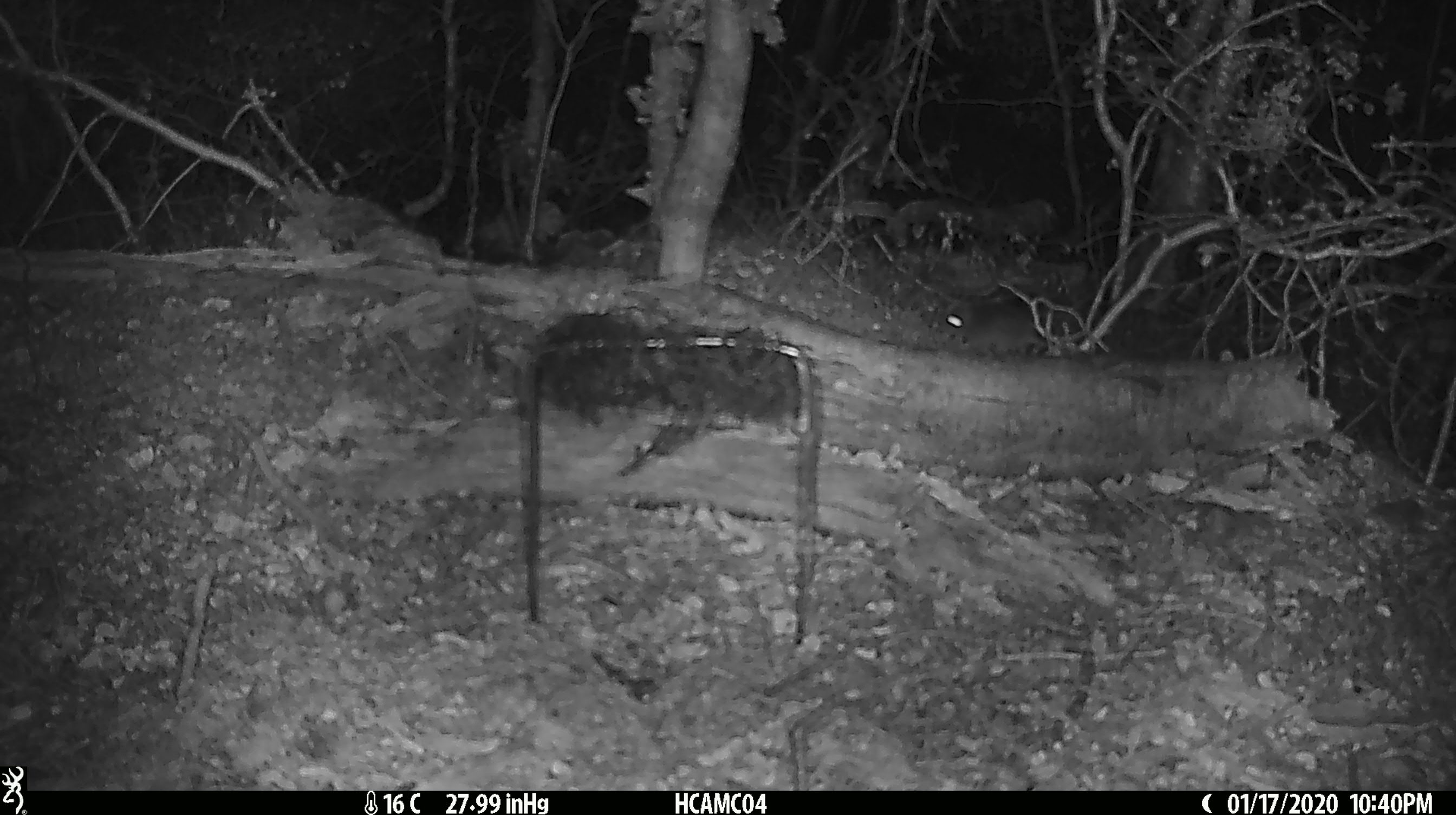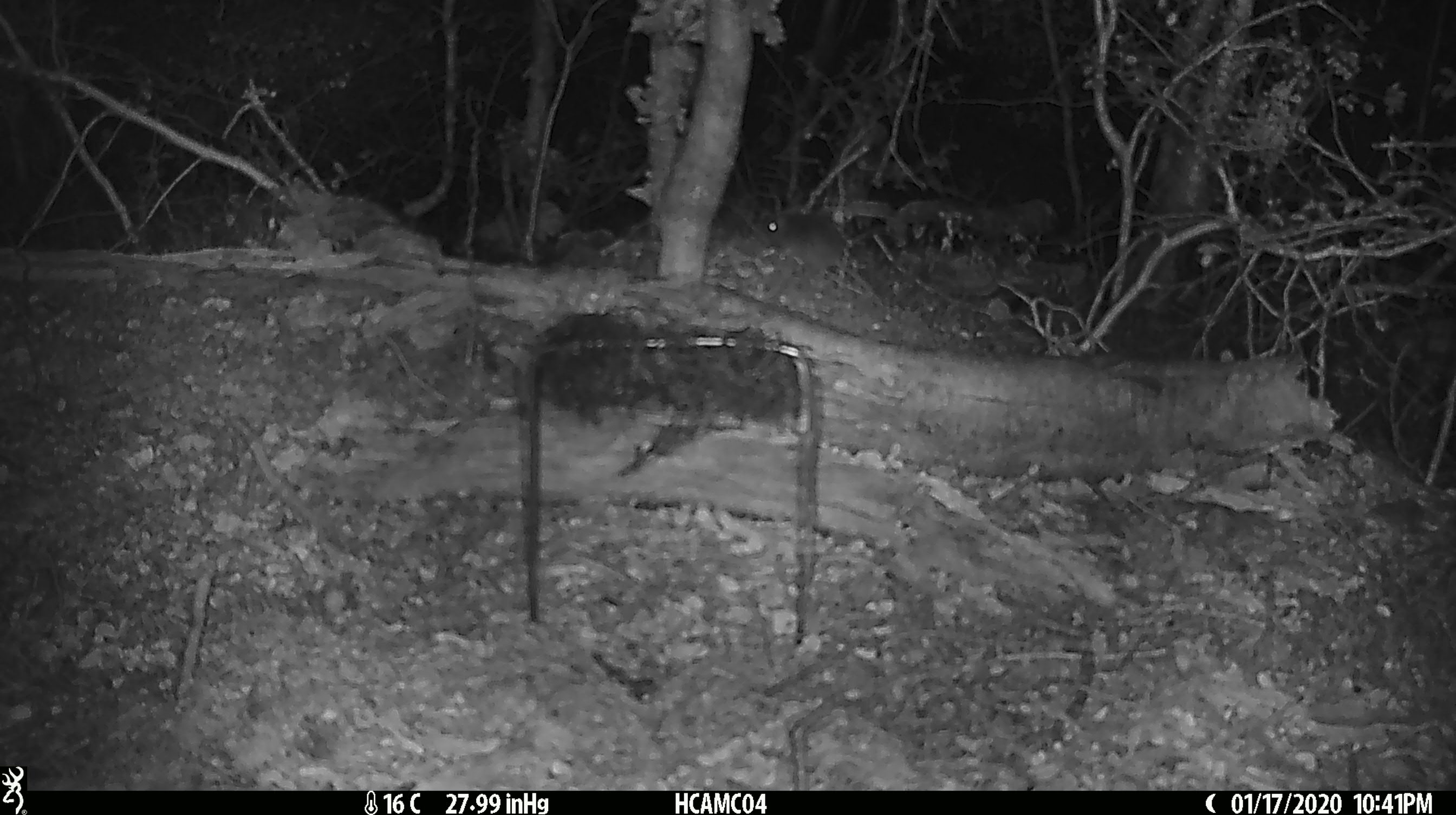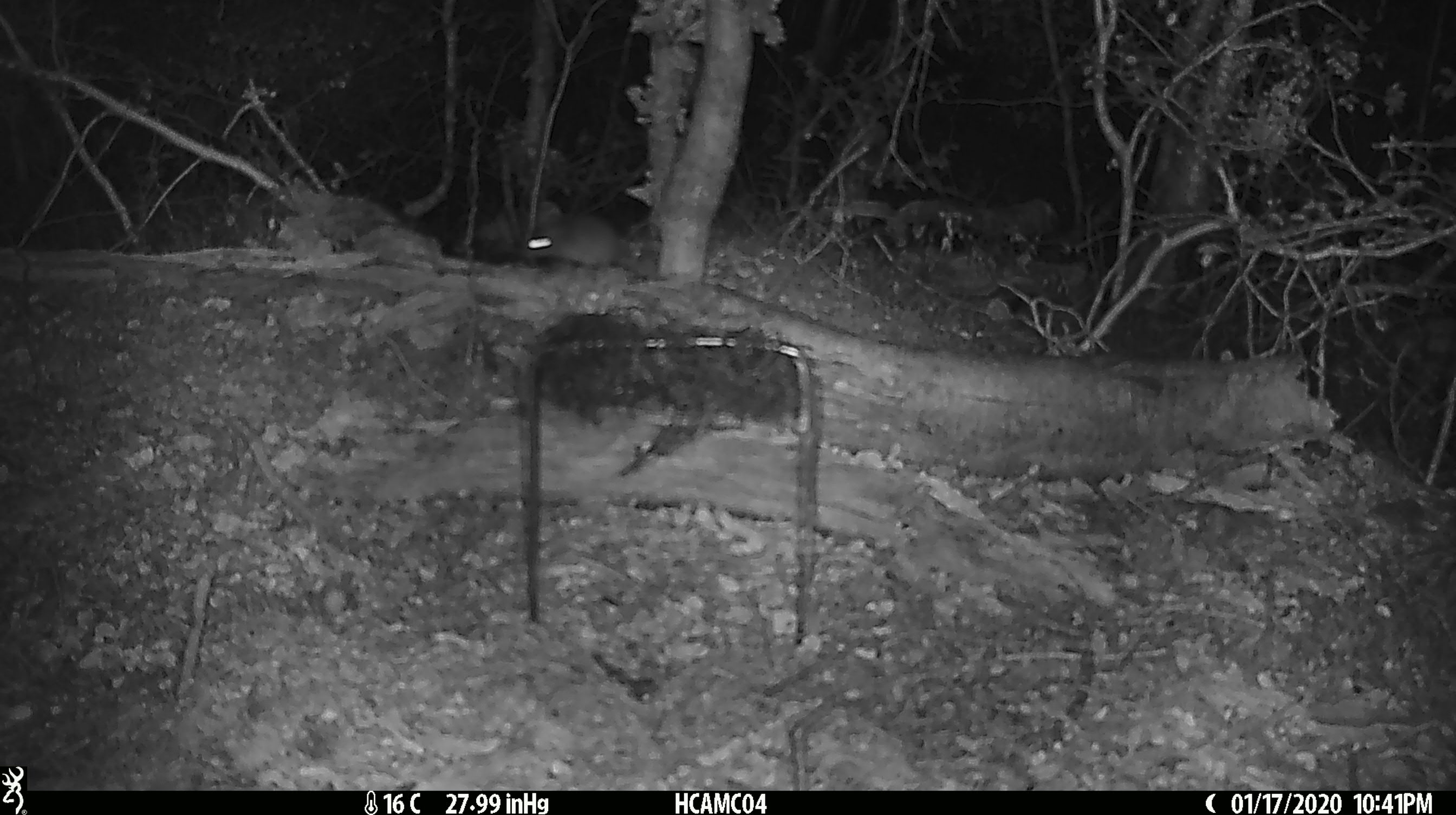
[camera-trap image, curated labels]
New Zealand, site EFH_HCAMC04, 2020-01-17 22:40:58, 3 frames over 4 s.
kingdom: Animalia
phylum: Chordata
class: Mammalia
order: Rodentia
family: Muridae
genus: Mus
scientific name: Mus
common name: mouse